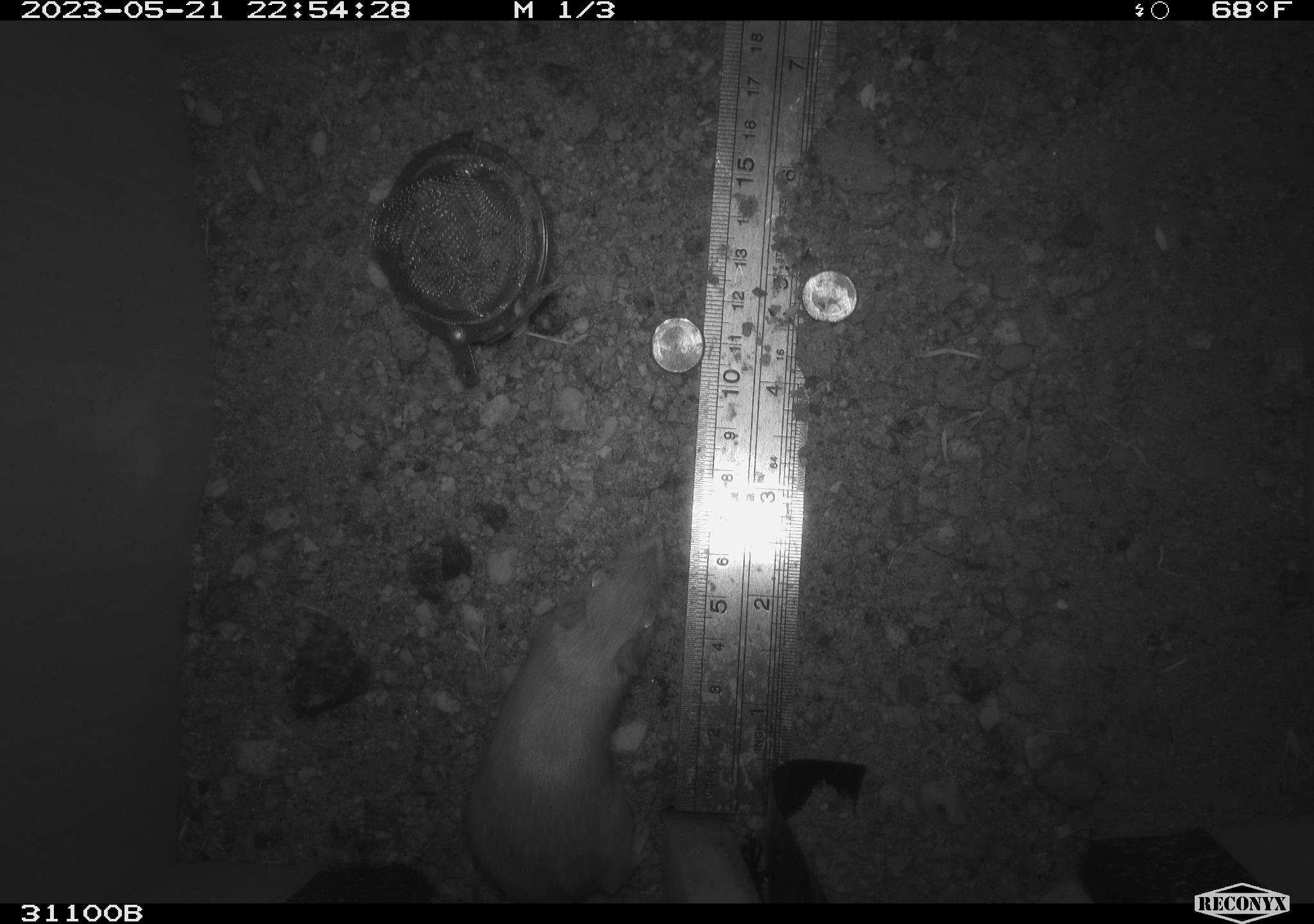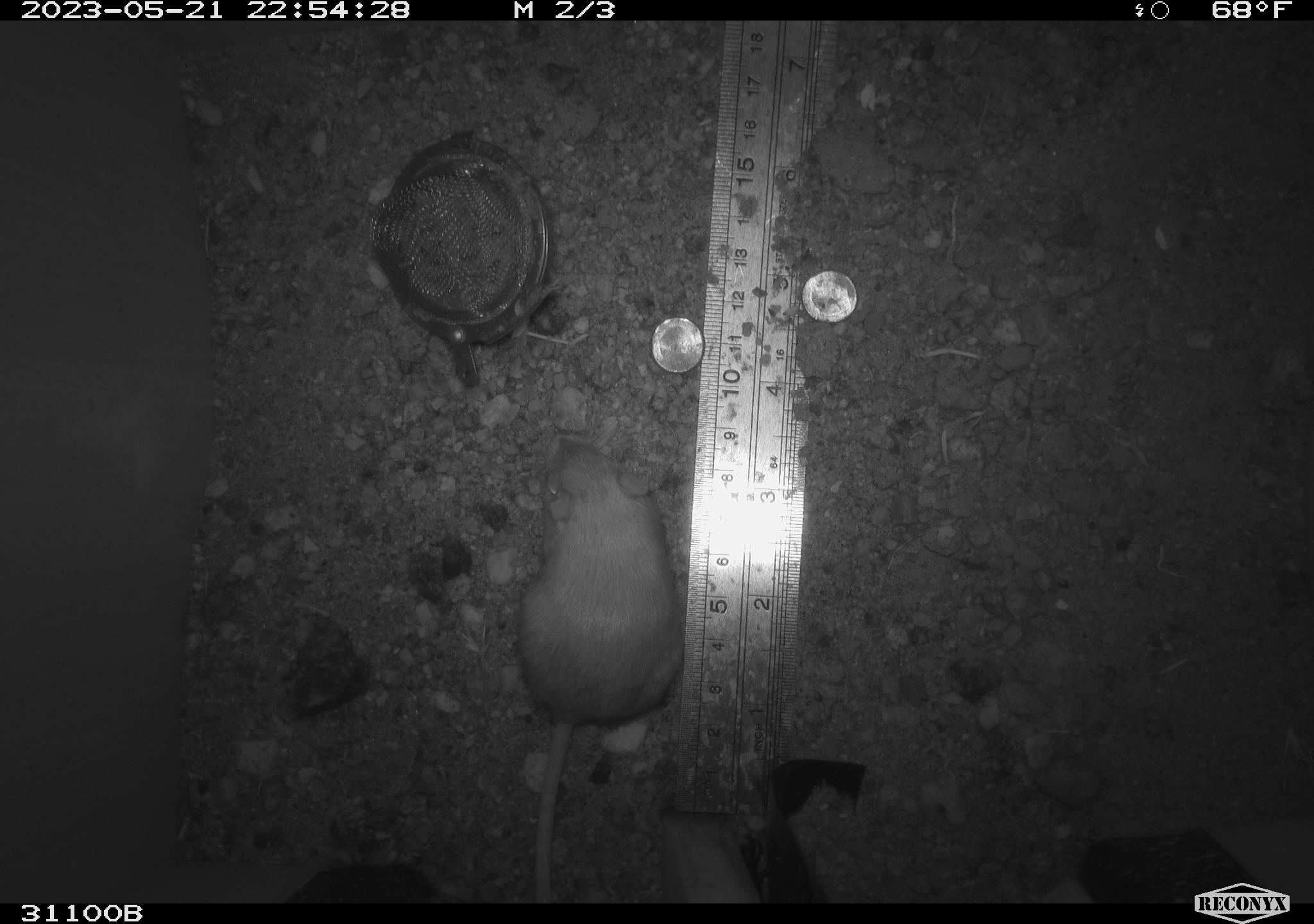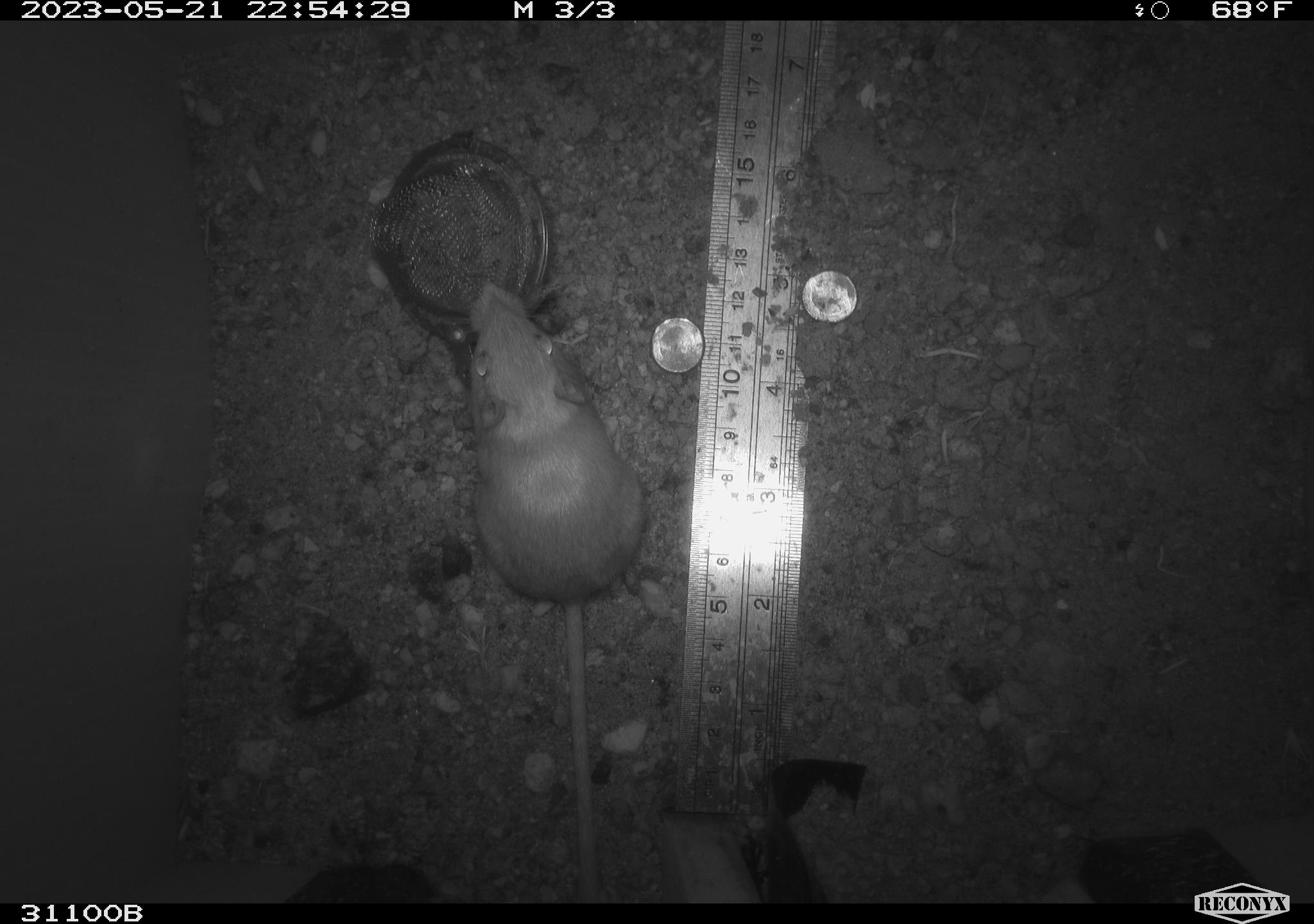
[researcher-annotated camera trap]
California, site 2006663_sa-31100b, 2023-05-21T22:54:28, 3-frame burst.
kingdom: Animalia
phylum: Chordata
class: Mammalia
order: Rodentia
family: Heteromyidae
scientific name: Heteromyidae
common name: kangaroo rats and pocket mice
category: heteromyidae family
Heteromyidae family (kangaroo rats and pocket mice) (Heteromyidae).